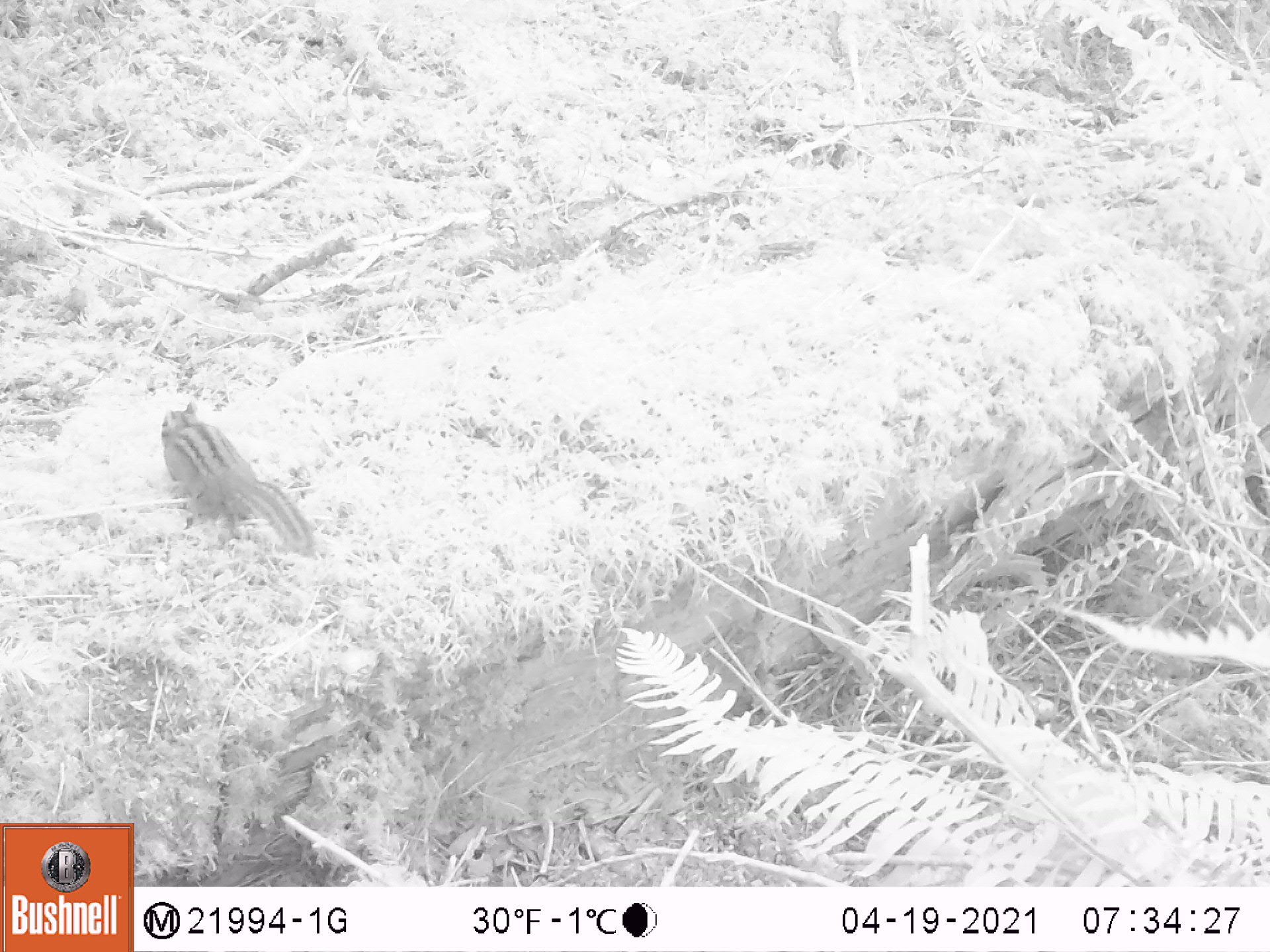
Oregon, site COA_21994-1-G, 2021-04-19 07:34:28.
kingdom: Animalia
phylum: Chordata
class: Mammalia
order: Rodentia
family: Sciuridae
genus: Neotamias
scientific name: Neotamias townsendii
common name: townsend's chipmunk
Townsend's chipmunk (Neotamias townsendii).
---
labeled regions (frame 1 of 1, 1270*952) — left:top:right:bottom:
townsend's chipmunk: 152:402:319:558